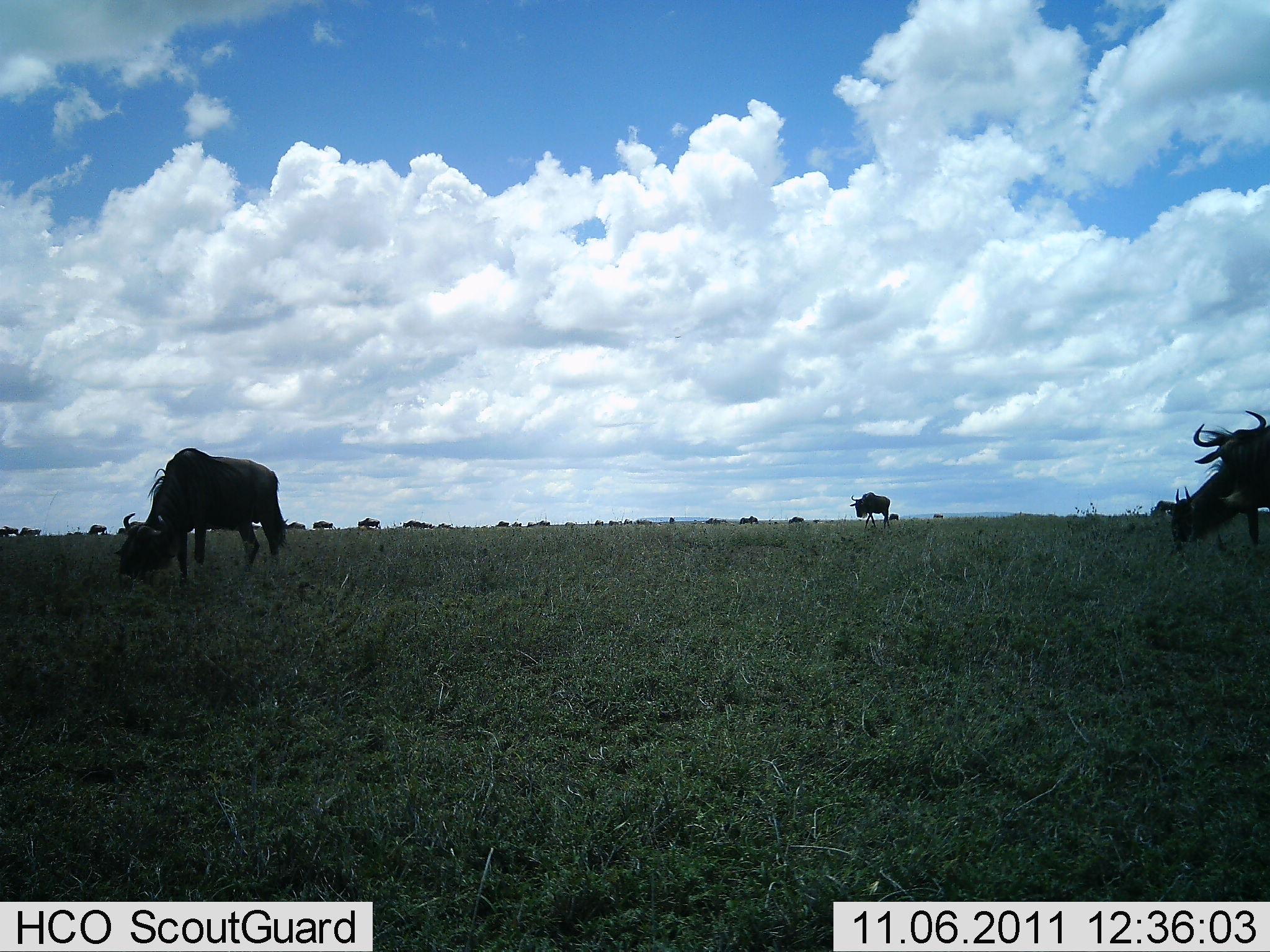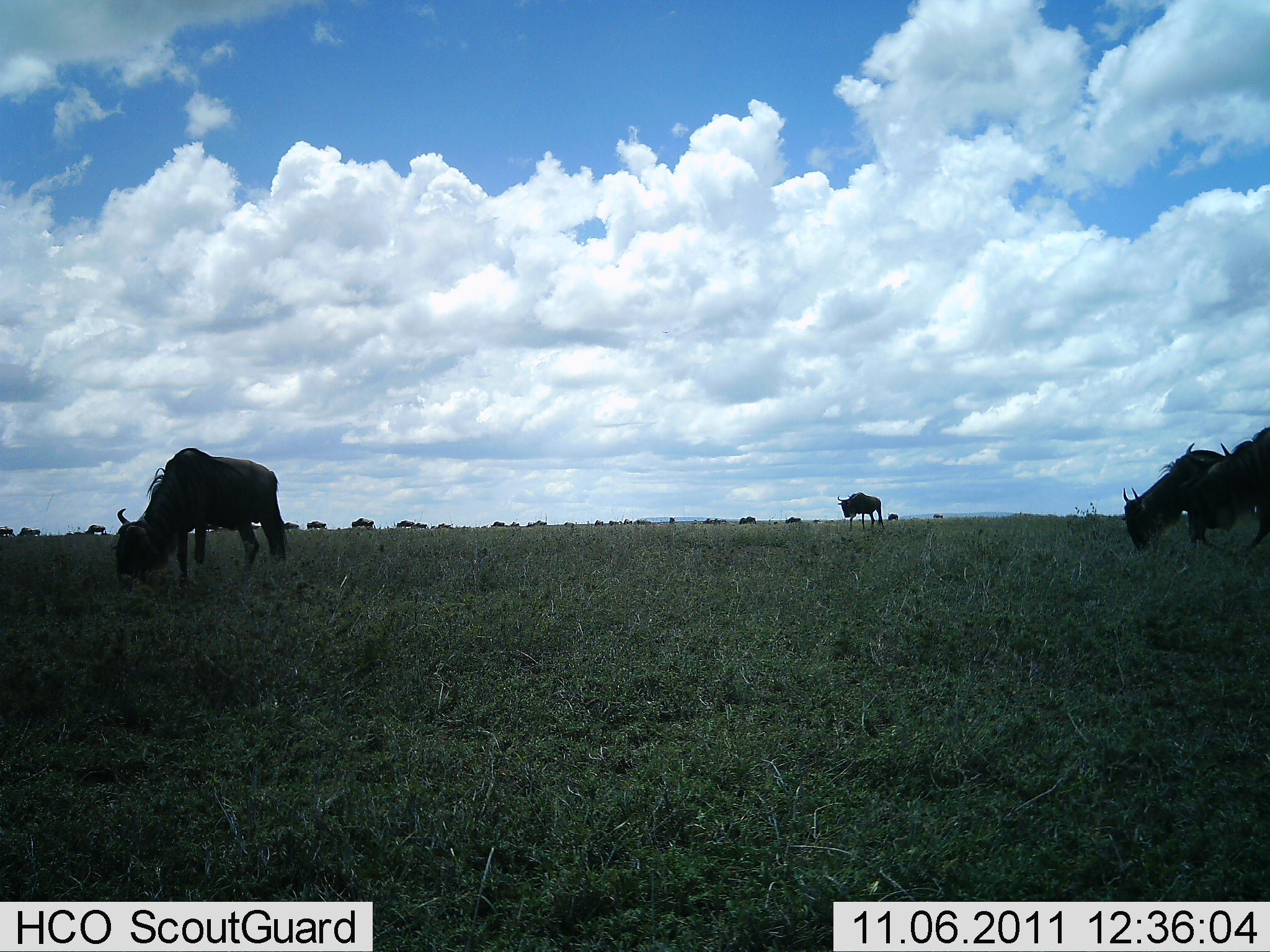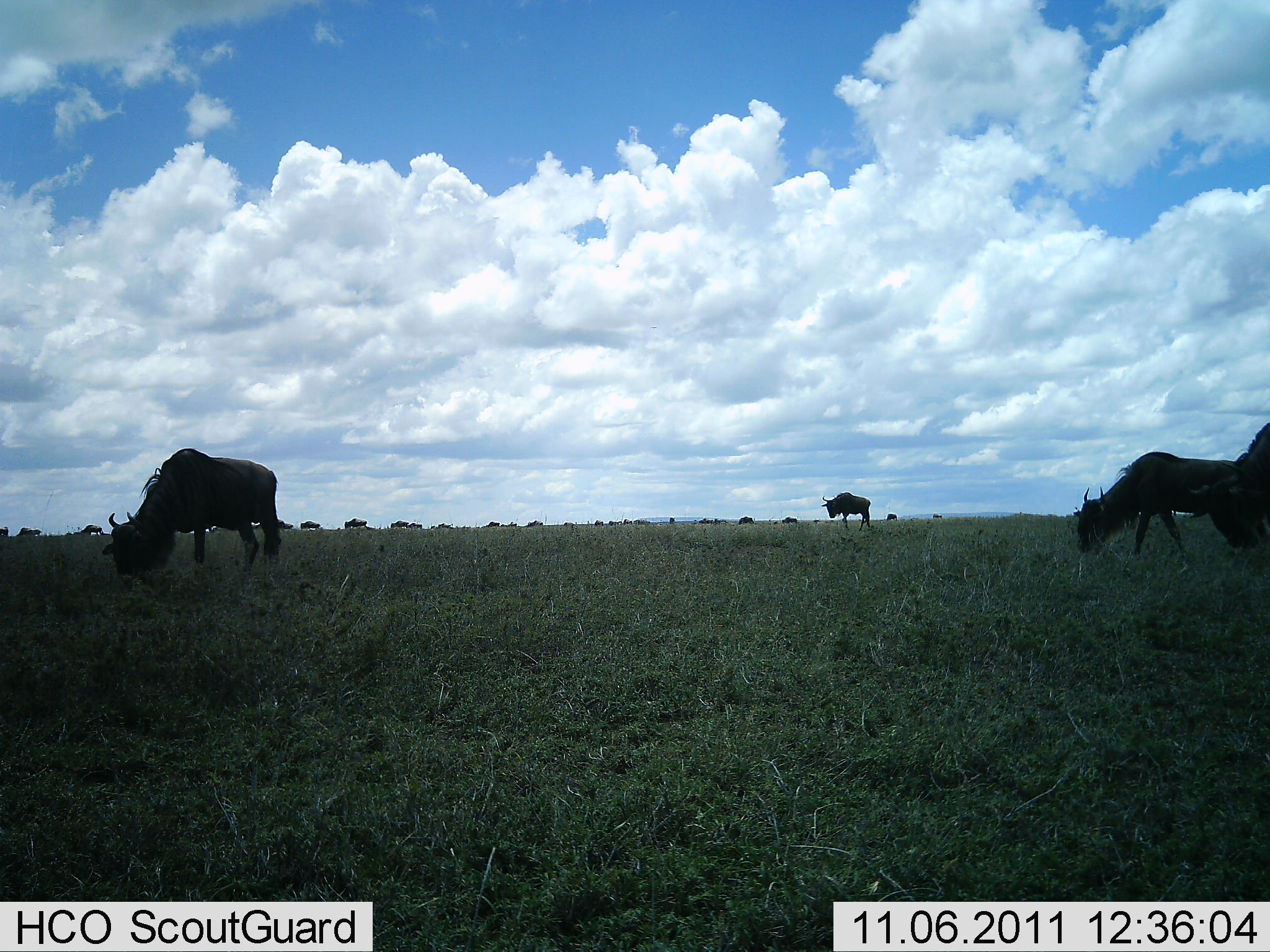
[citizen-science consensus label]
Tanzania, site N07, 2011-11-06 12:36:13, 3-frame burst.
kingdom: Animalia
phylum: Chordata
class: Mammalia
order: Artiodactyla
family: Bovidae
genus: Connochaetes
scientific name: Connochaetes taurinus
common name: blue wildebeest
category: wildebeest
Wildebeest (blue wildebeest) (Connochaetes taurinus), count 11-50. Behavior (volunteer vote fractions): standing 17%, resting 0%, moving 83%, interacting 0%. Young present (vote fraction): 0%. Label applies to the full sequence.